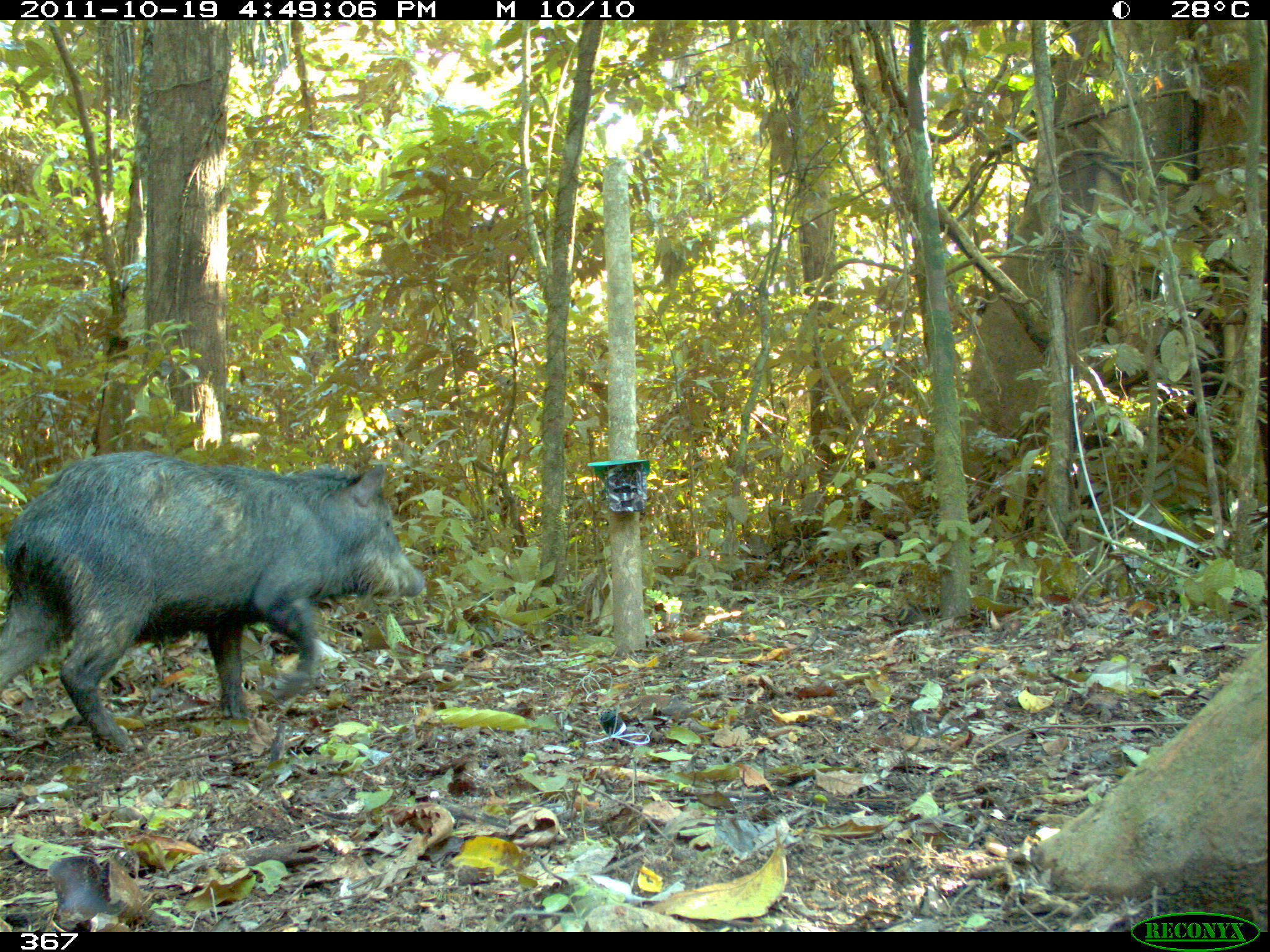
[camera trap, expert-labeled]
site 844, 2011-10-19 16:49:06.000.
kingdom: Animalia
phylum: Chordata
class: Mammalia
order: Artiodactyla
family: Tayassuidae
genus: Tayassu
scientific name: Tayassu pecari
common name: white-lipped peccary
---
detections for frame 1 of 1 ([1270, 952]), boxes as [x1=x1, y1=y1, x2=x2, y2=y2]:
tayassu pecari: [x1=2, y1=449, x2=423, y2=751]